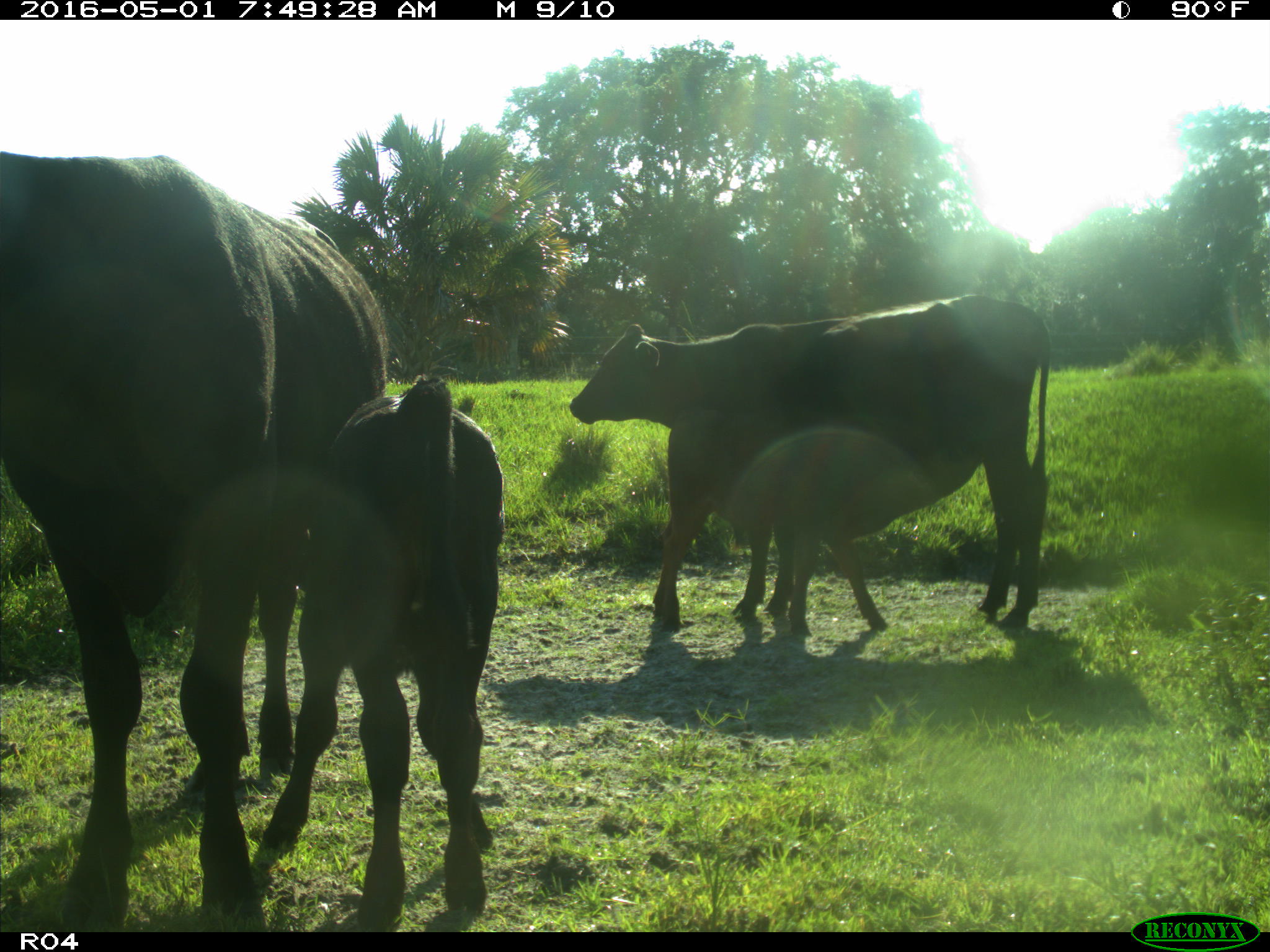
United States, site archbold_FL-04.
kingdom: Animalia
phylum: Chordata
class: Mammalia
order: Artiodactyla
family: Bovidae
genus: Bos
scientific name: Bos taurus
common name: domestic cow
Bos taurus (domestic cow).